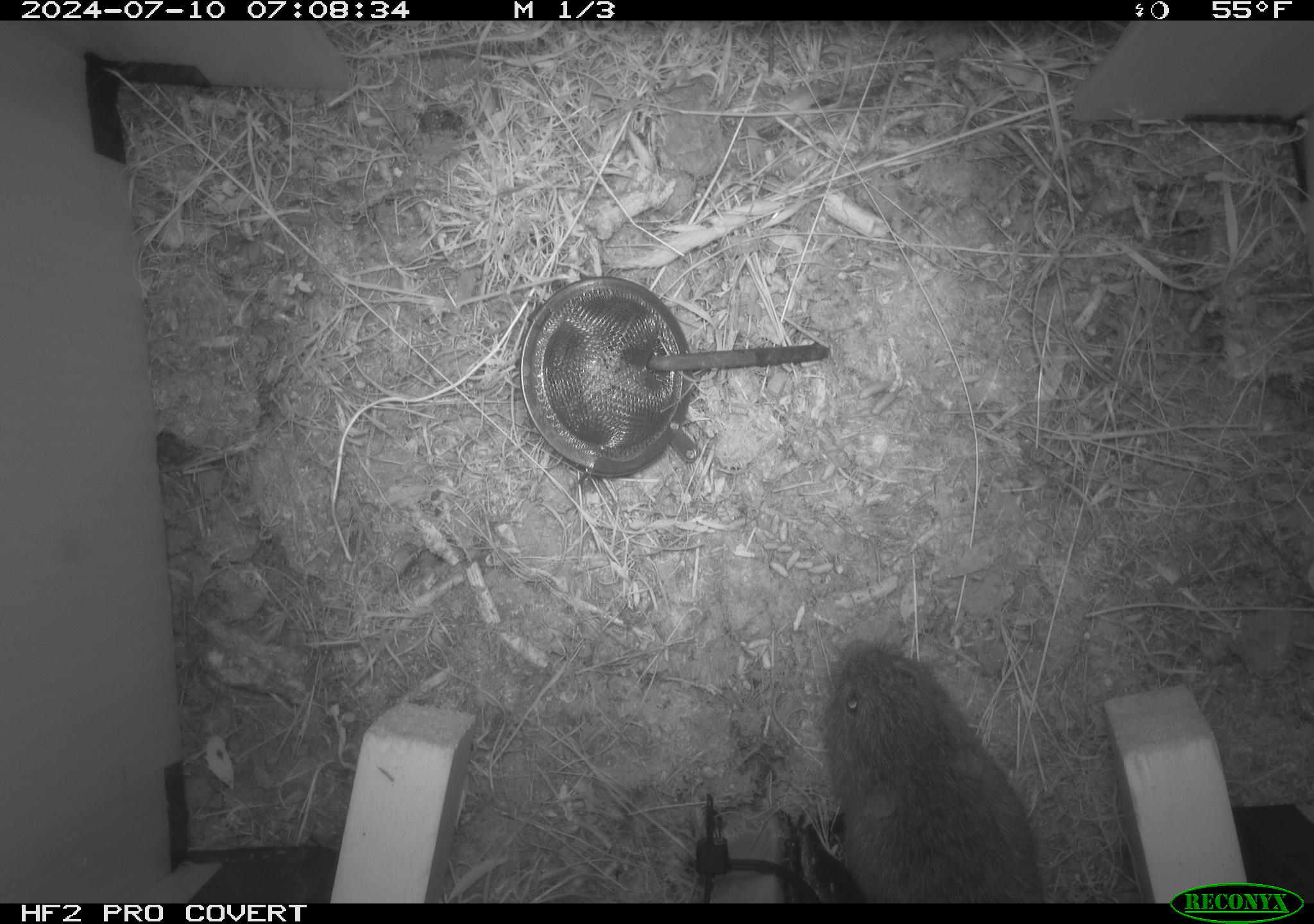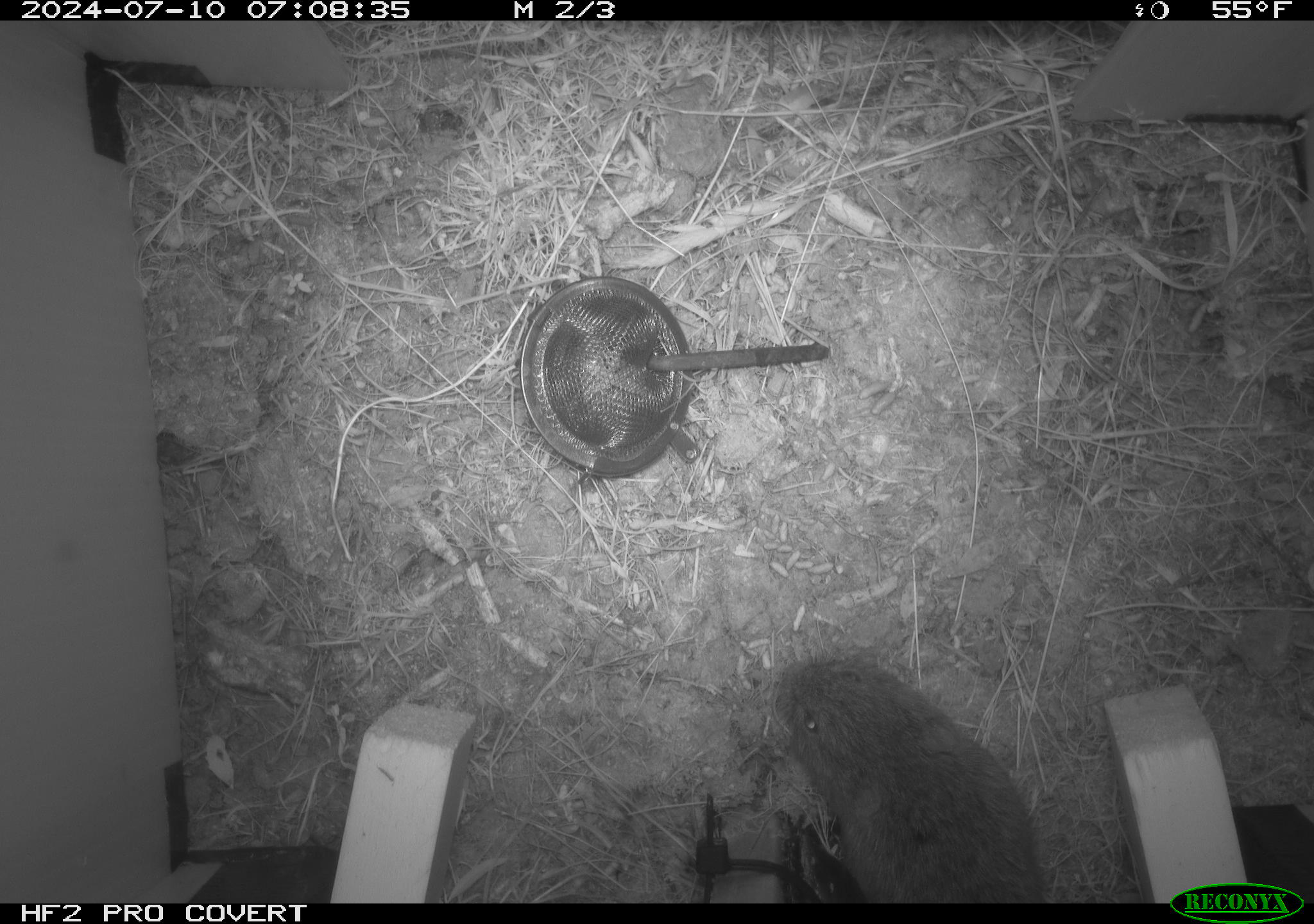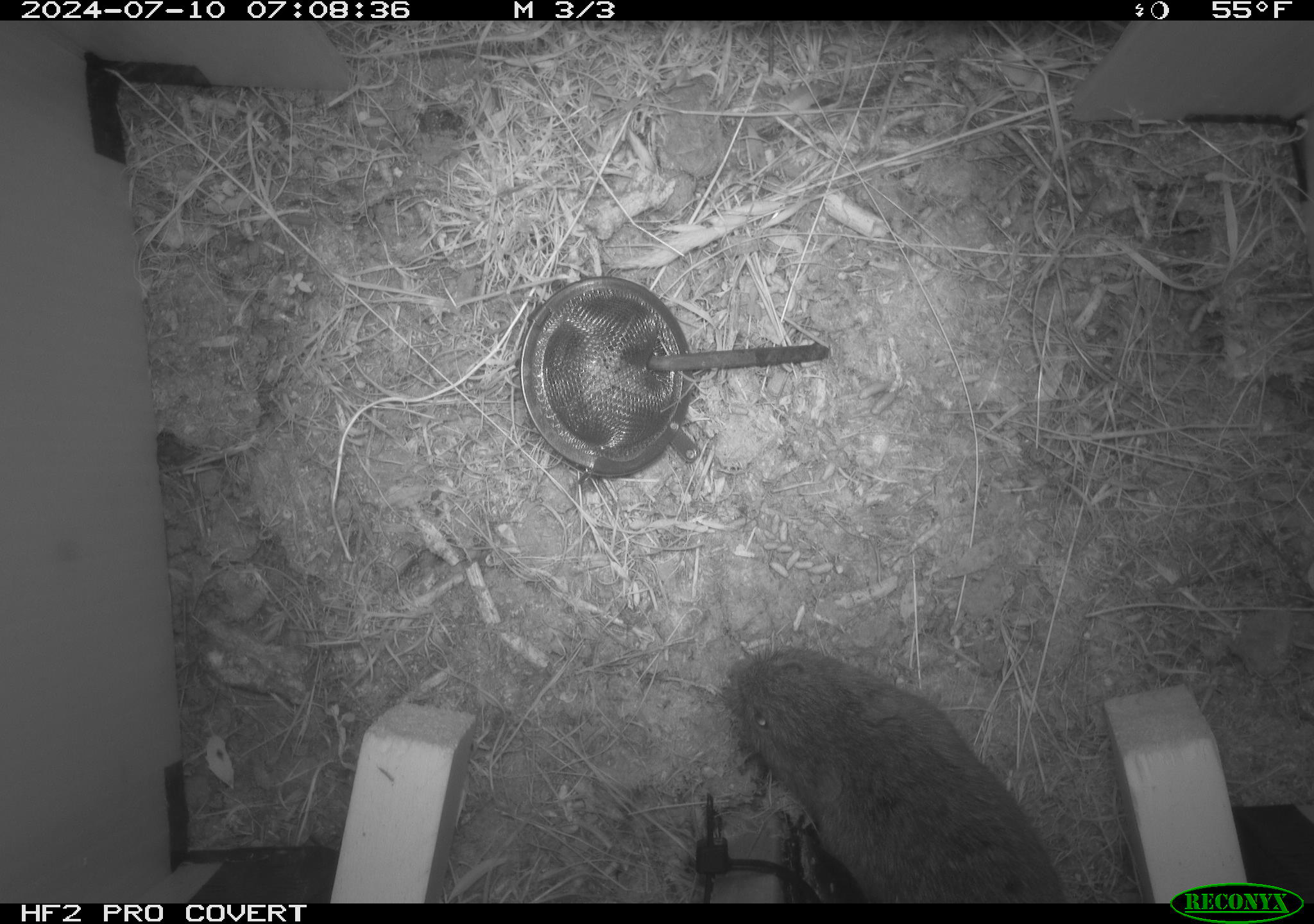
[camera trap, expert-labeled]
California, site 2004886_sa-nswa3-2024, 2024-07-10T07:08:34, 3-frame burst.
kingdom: Animalia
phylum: Chordata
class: Mammalia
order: Rodentia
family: Cricetidae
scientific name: Arvicolinae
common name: voles, lemmings, and muskrats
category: arvicolinae subfamily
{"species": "arvicolinae subfamily (voles, lemmings, and muskrats) (Arvicolinae)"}